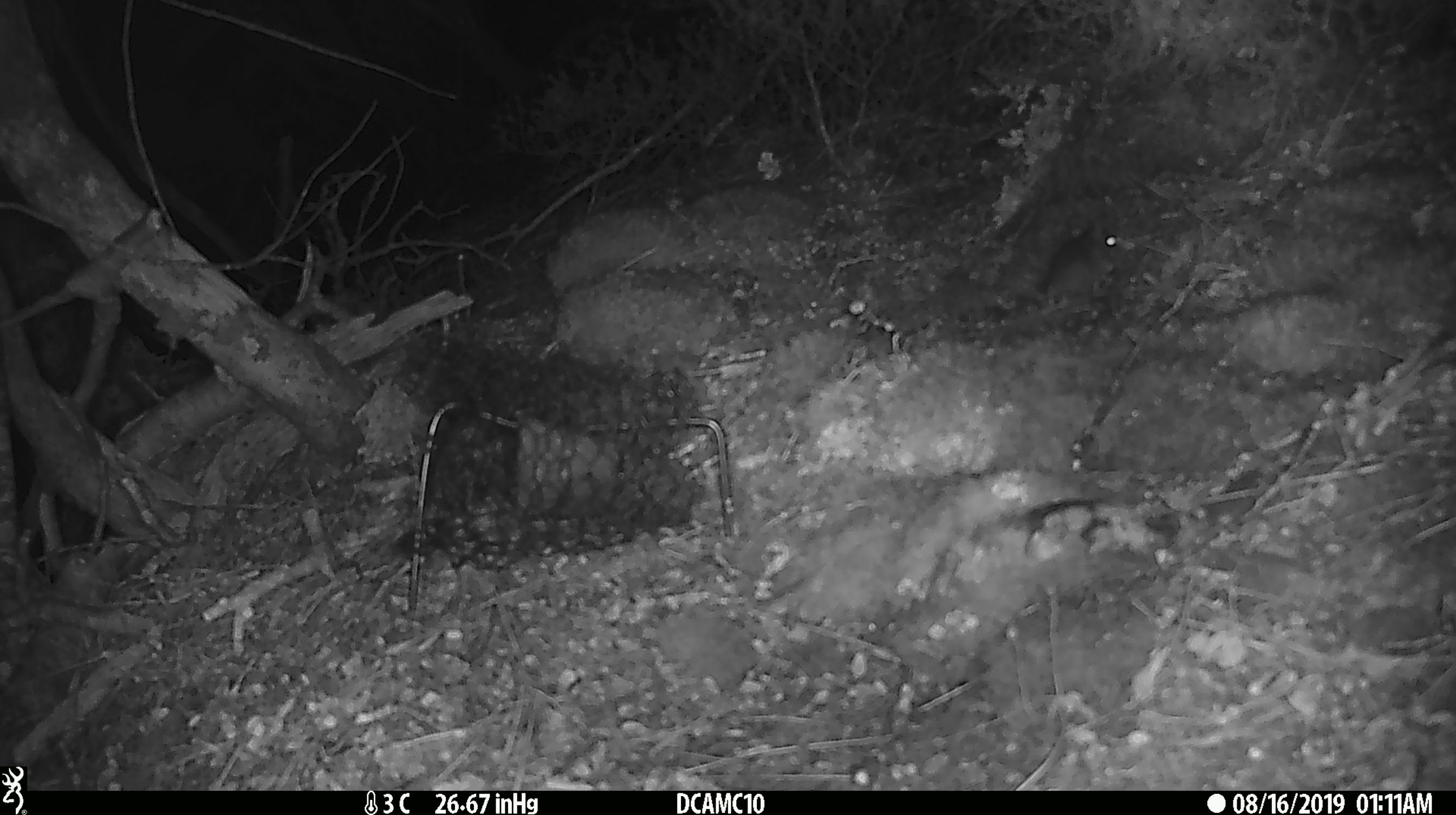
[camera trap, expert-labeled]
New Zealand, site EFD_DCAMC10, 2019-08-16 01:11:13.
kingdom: Animalia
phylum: Chordata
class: Mammalia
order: Rodentia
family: Muridae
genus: Mus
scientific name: Mus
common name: mouse